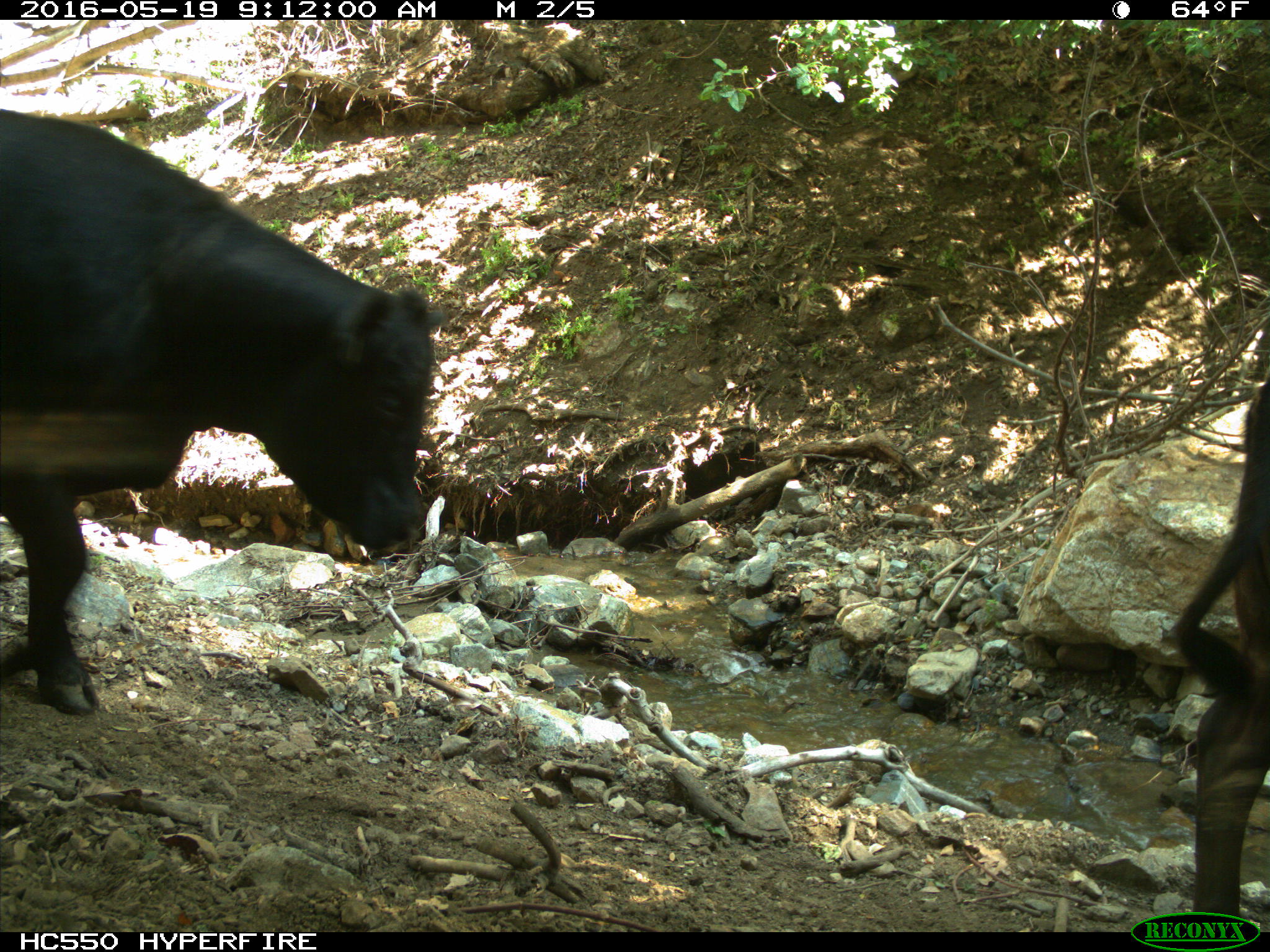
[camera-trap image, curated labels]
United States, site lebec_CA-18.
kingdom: Animalia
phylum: Chordata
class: Mammalia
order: Artiodactyla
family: Bovidae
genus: Bos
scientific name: Bos taurus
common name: domestic cow